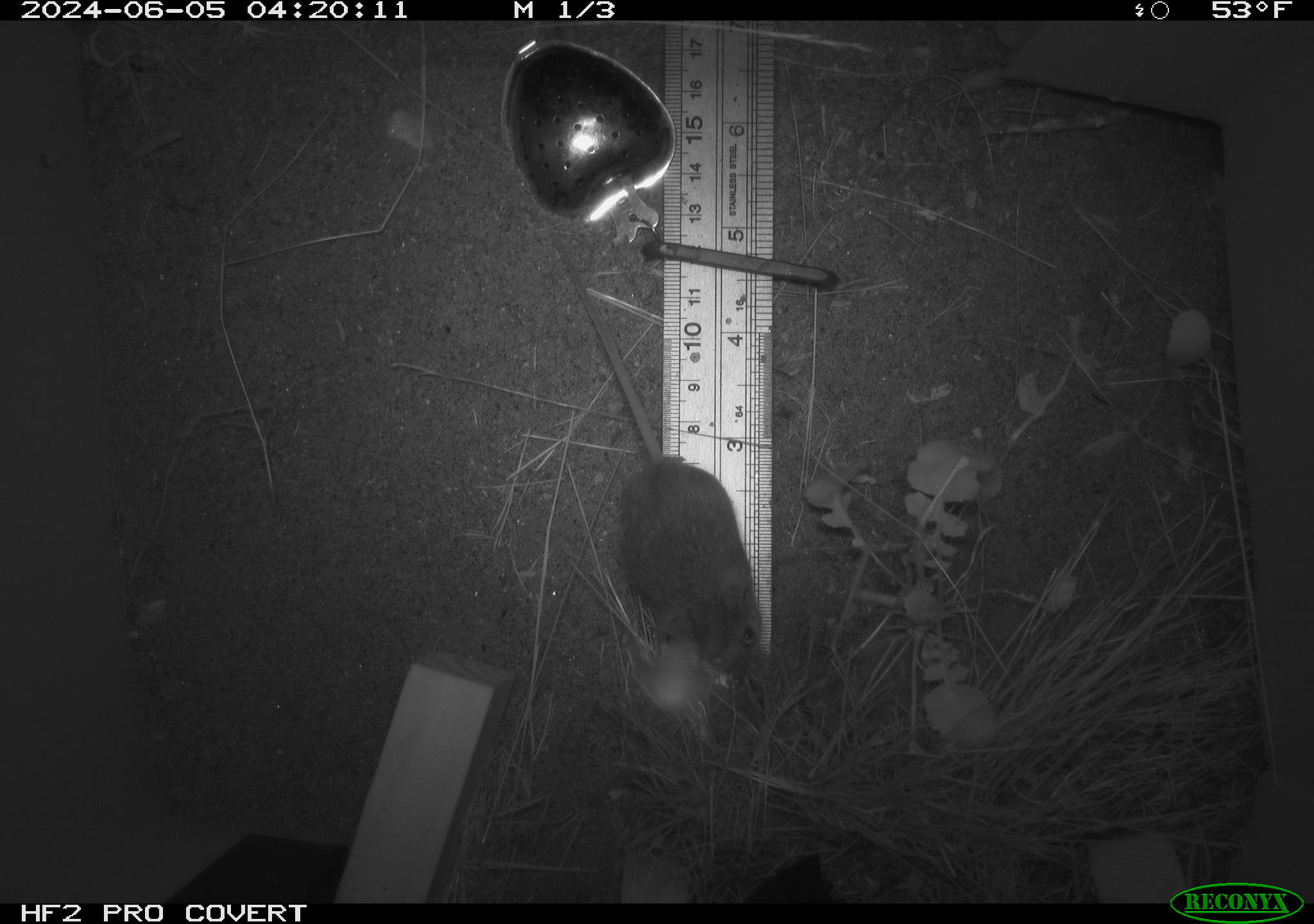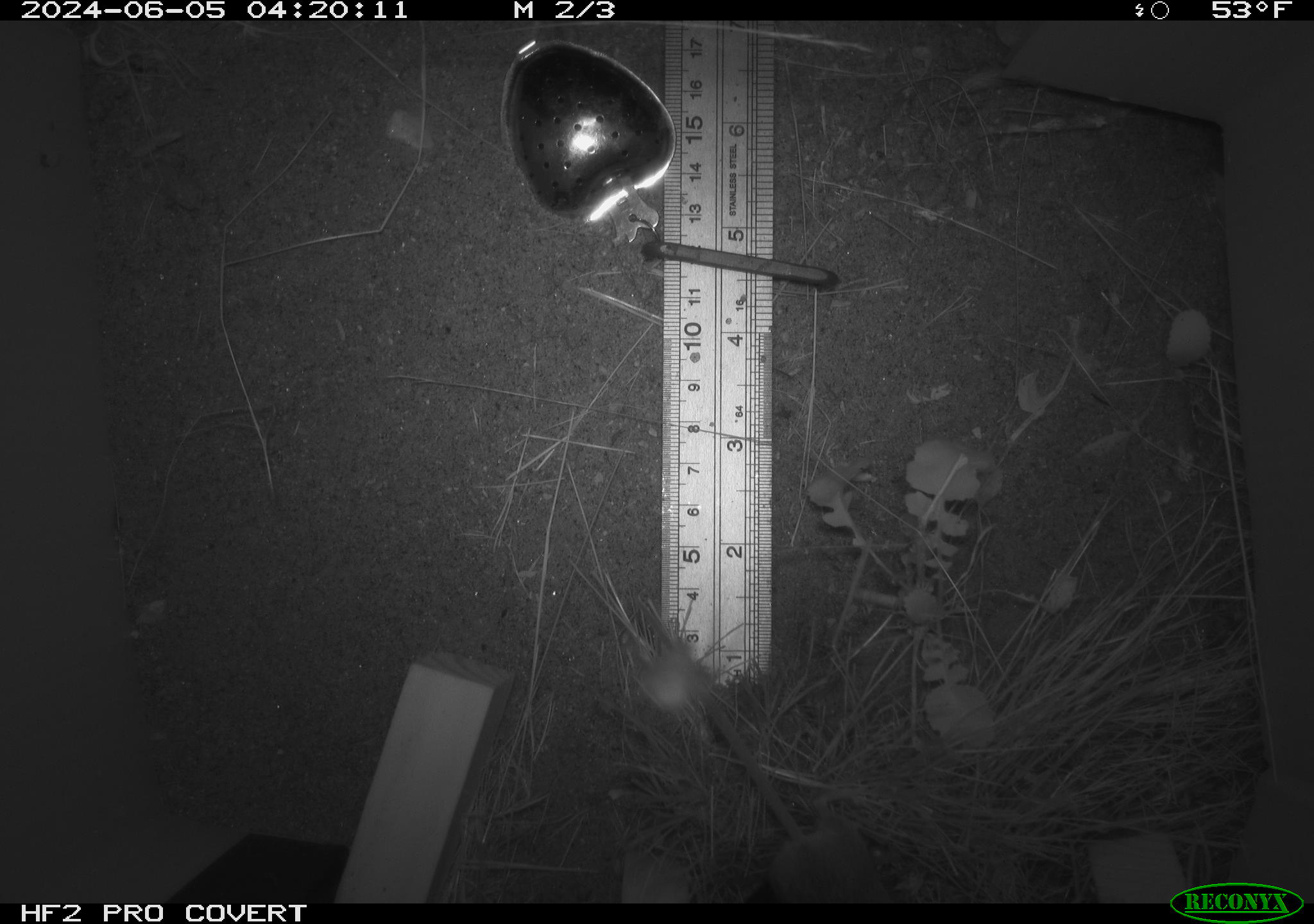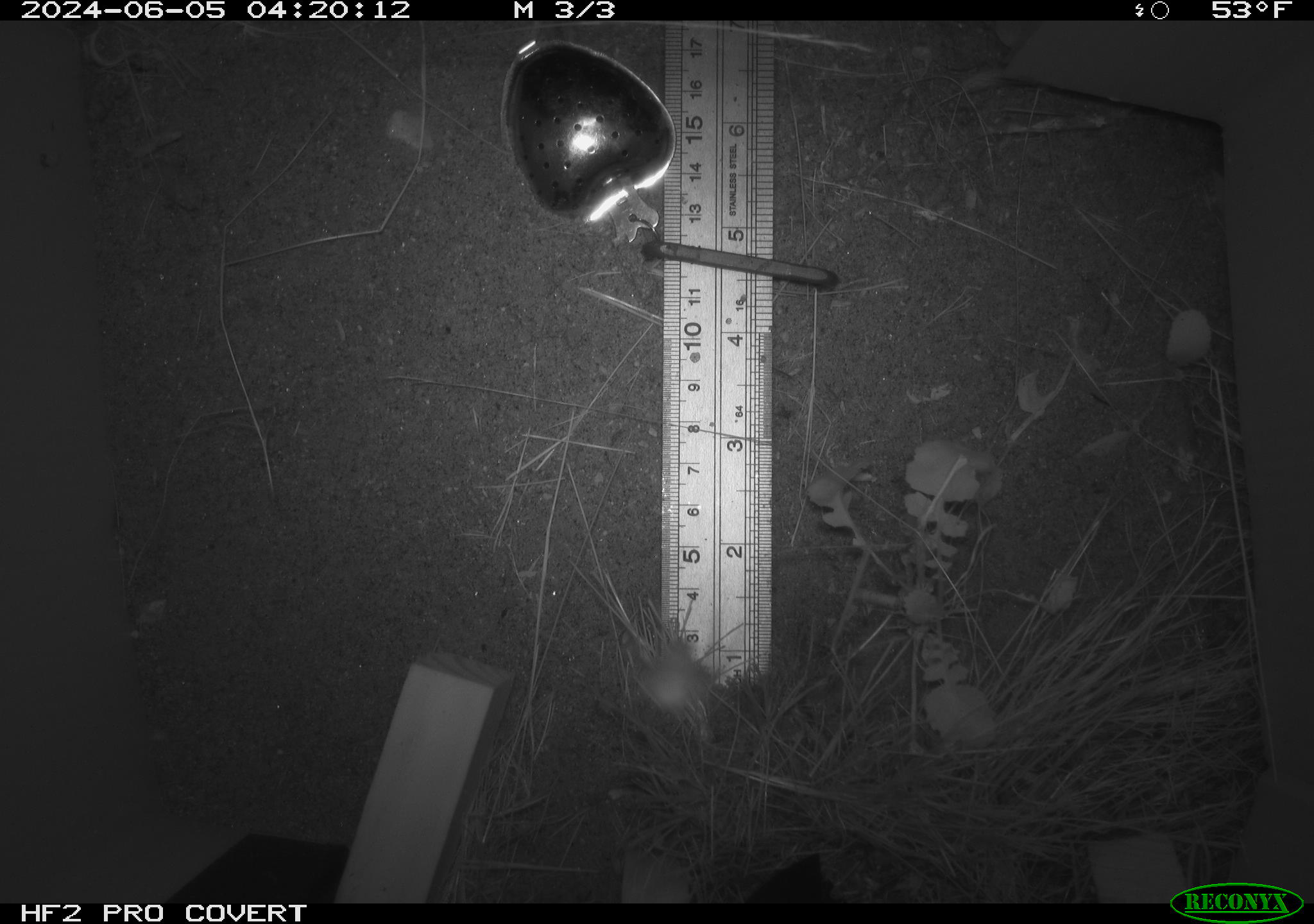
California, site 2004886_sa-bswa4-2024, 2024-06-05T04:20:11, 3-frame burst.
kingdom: Animalia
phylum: Chordata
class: Mammalia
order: Rodentia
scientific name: Rodentia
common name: rodent